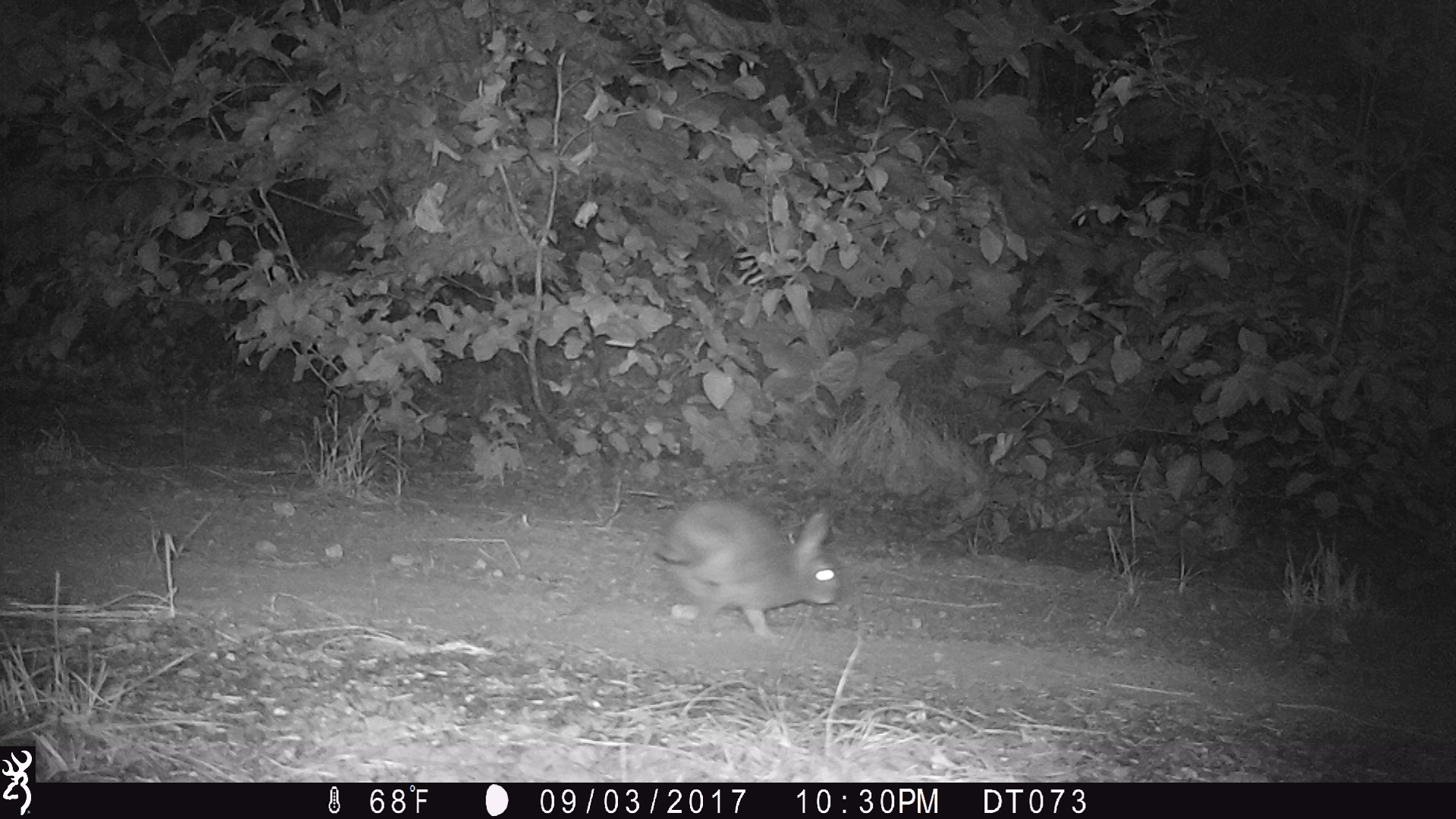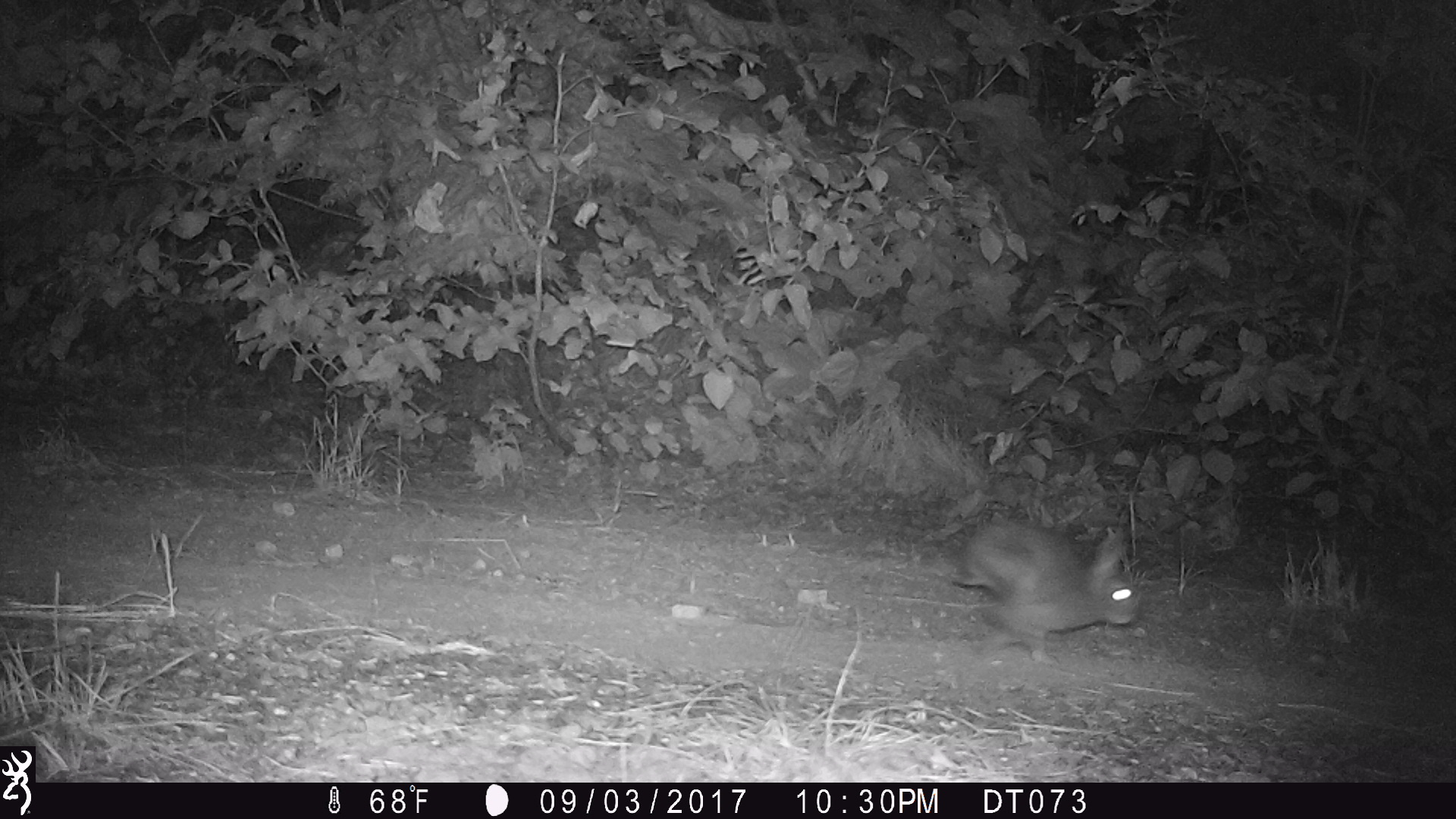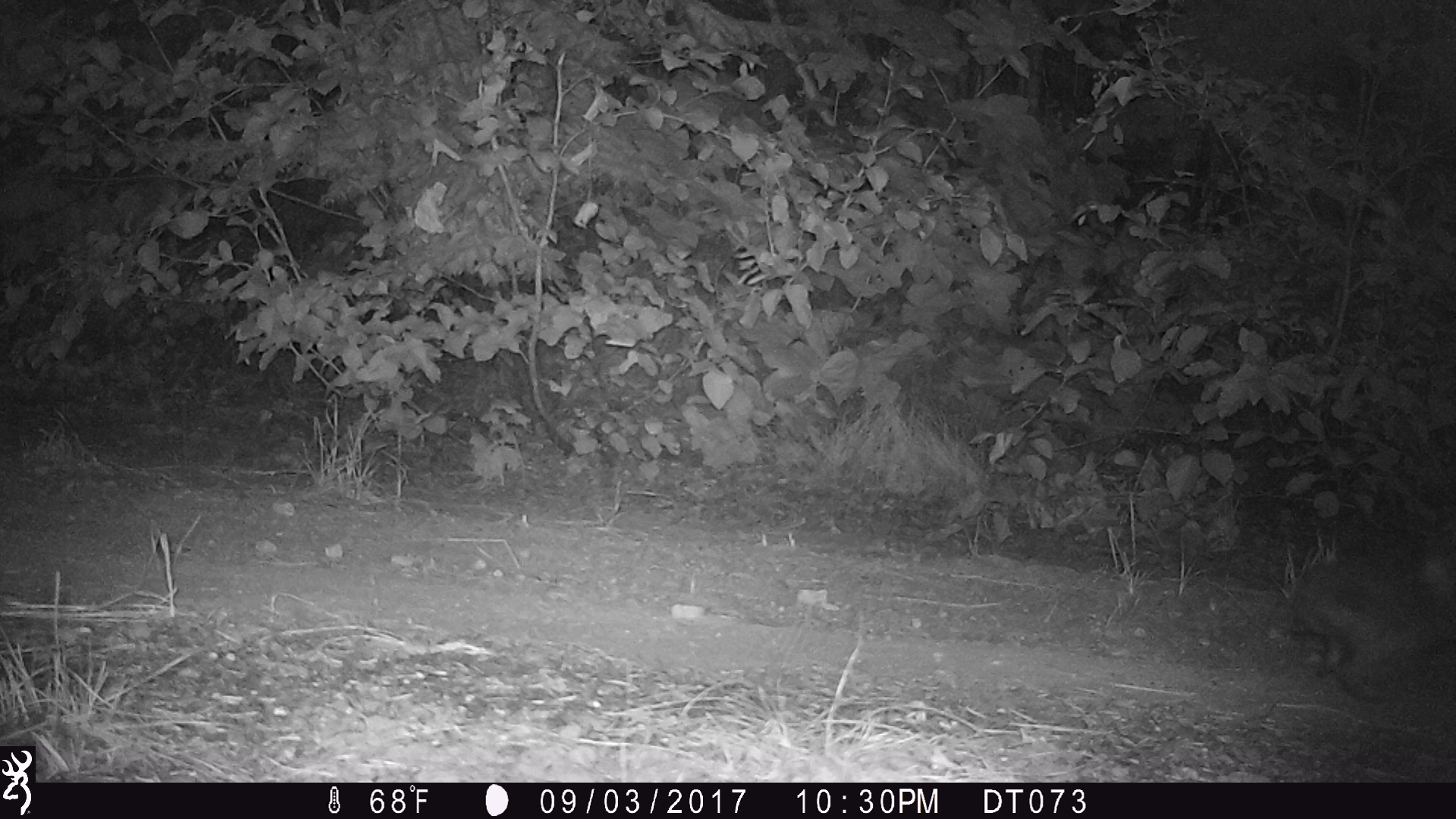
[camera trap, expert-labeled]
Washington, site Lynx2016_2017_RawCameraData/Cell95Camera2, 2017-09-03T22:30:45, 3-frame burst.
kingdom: Animalia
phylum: Chordata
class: Mammalia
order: Lagomorpha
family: Leporidae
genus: Lepus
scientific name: Lepus americanus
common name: snowshoe hare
Lepus americanus (snowshoe hare). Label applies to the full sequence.